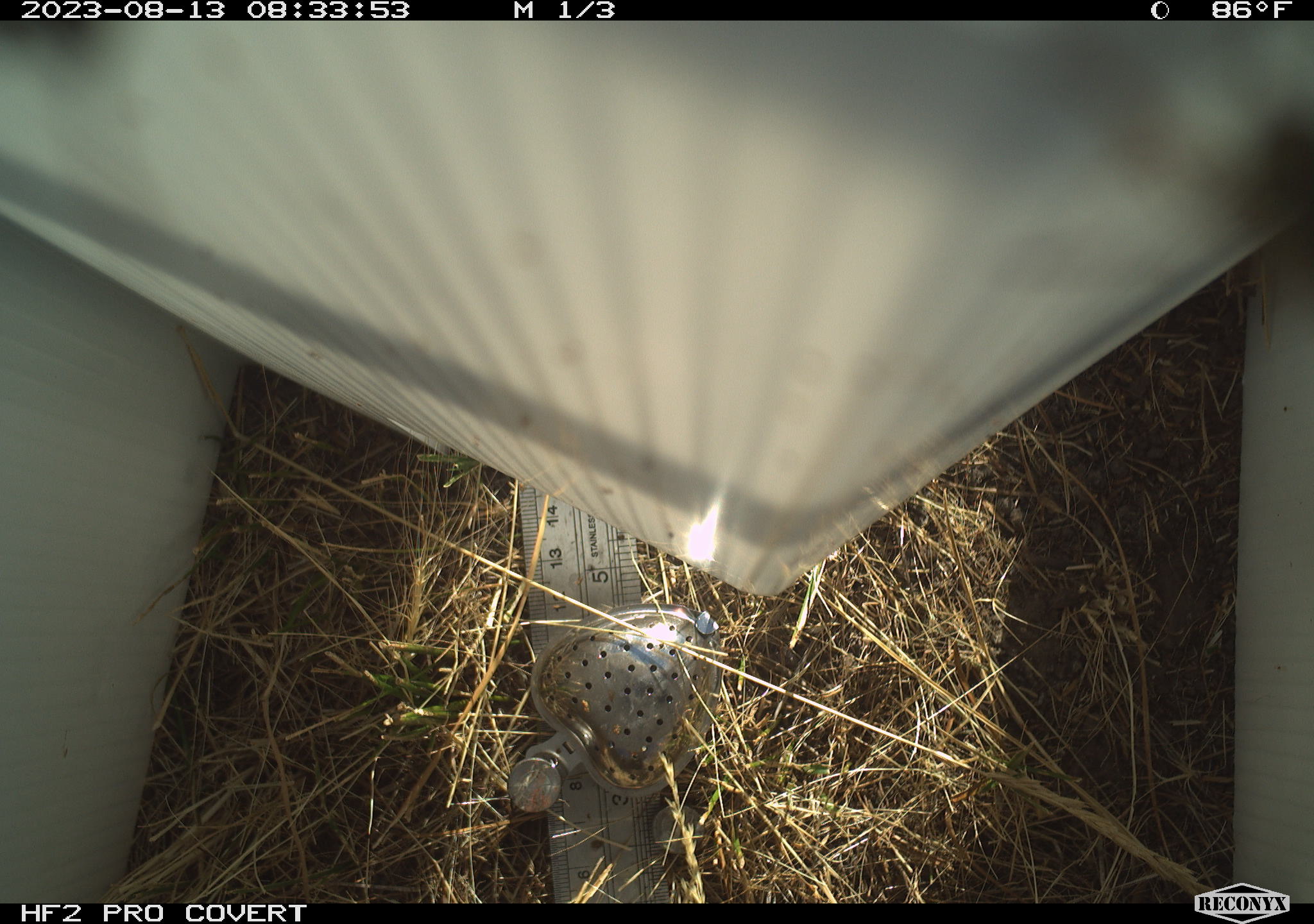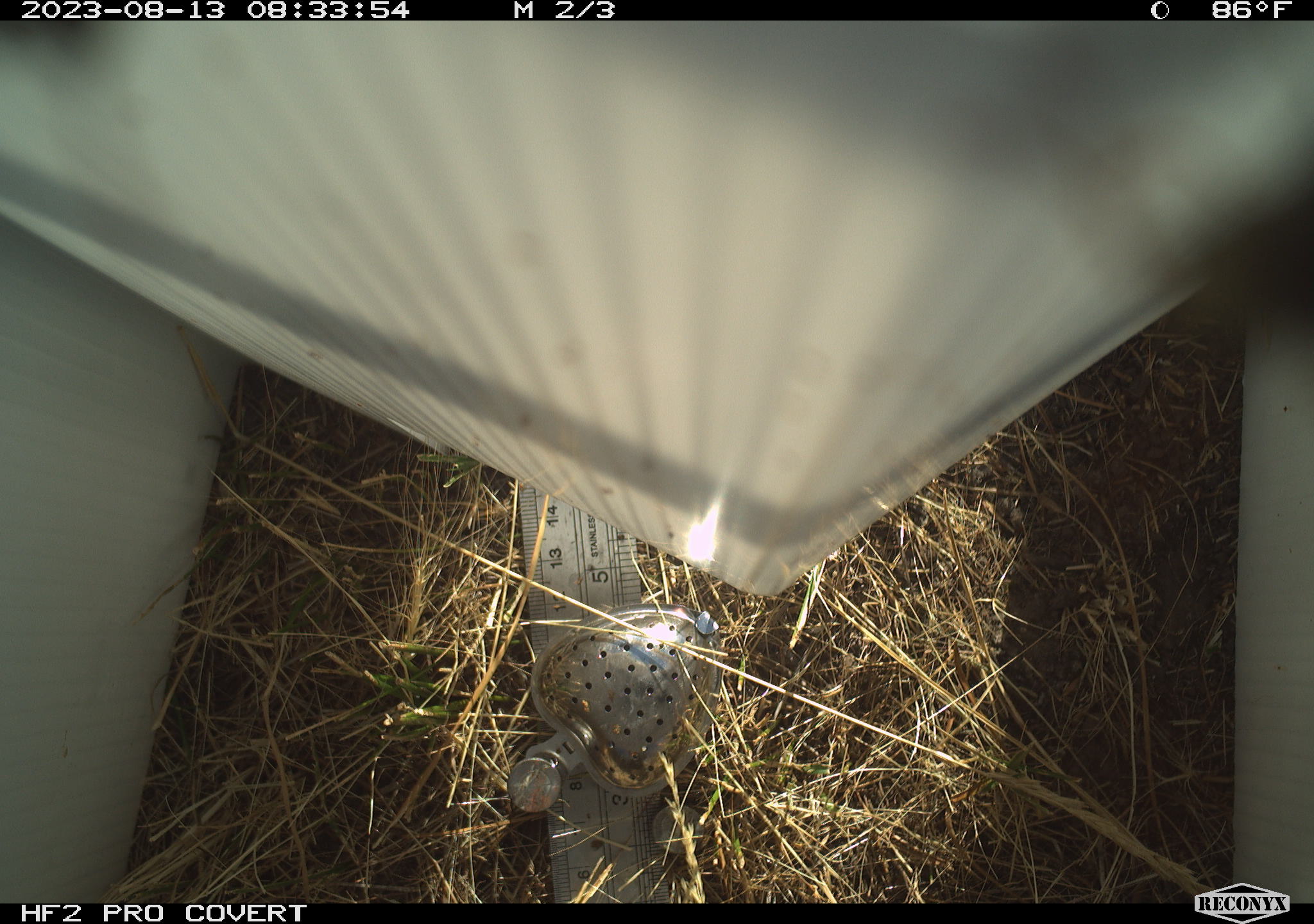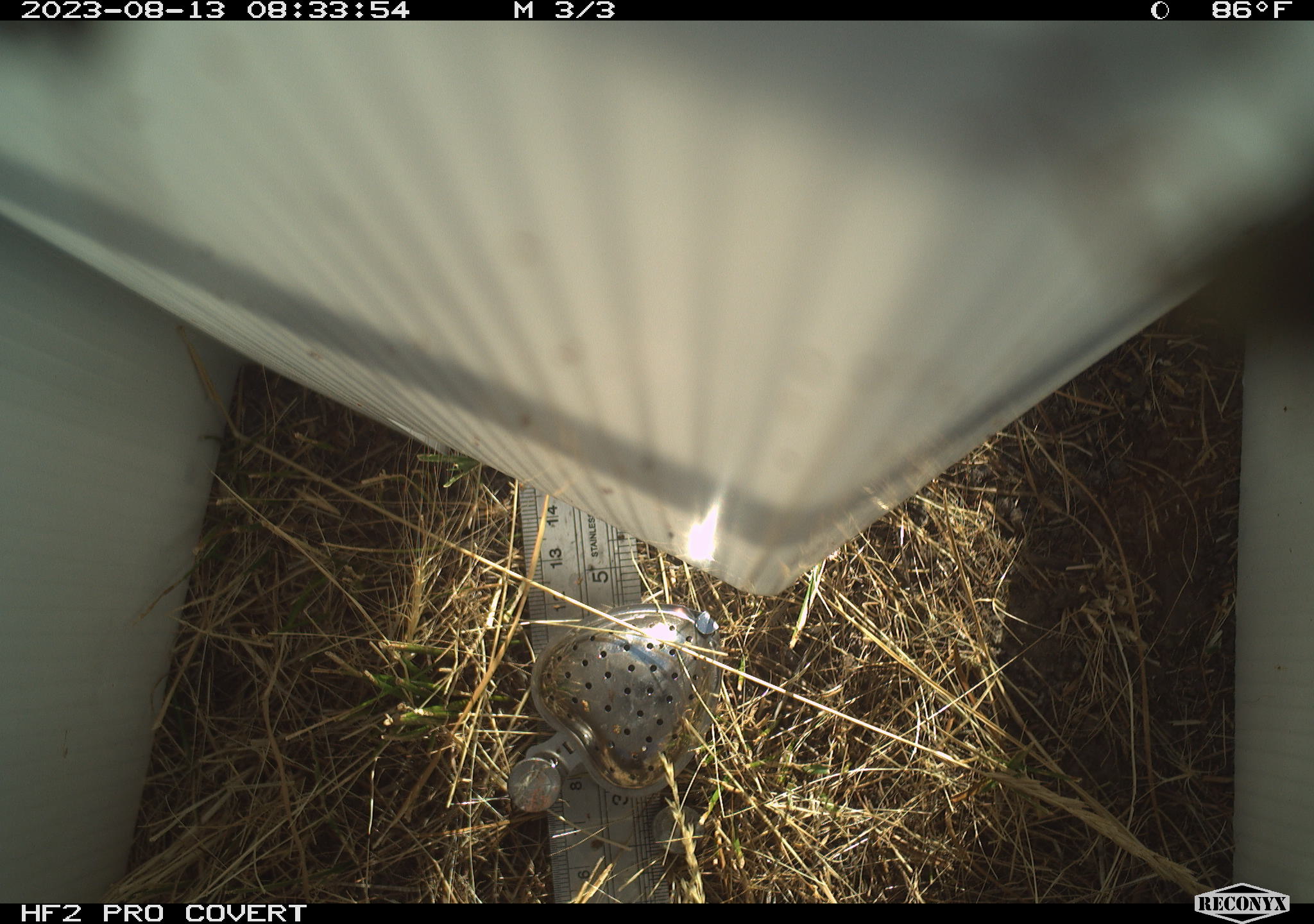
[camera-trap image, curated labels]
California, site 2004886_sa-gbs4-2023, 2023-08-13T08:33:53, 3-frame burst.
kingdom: Animalia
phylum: Arthropoda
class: Insecta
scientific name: Insecta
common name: insect